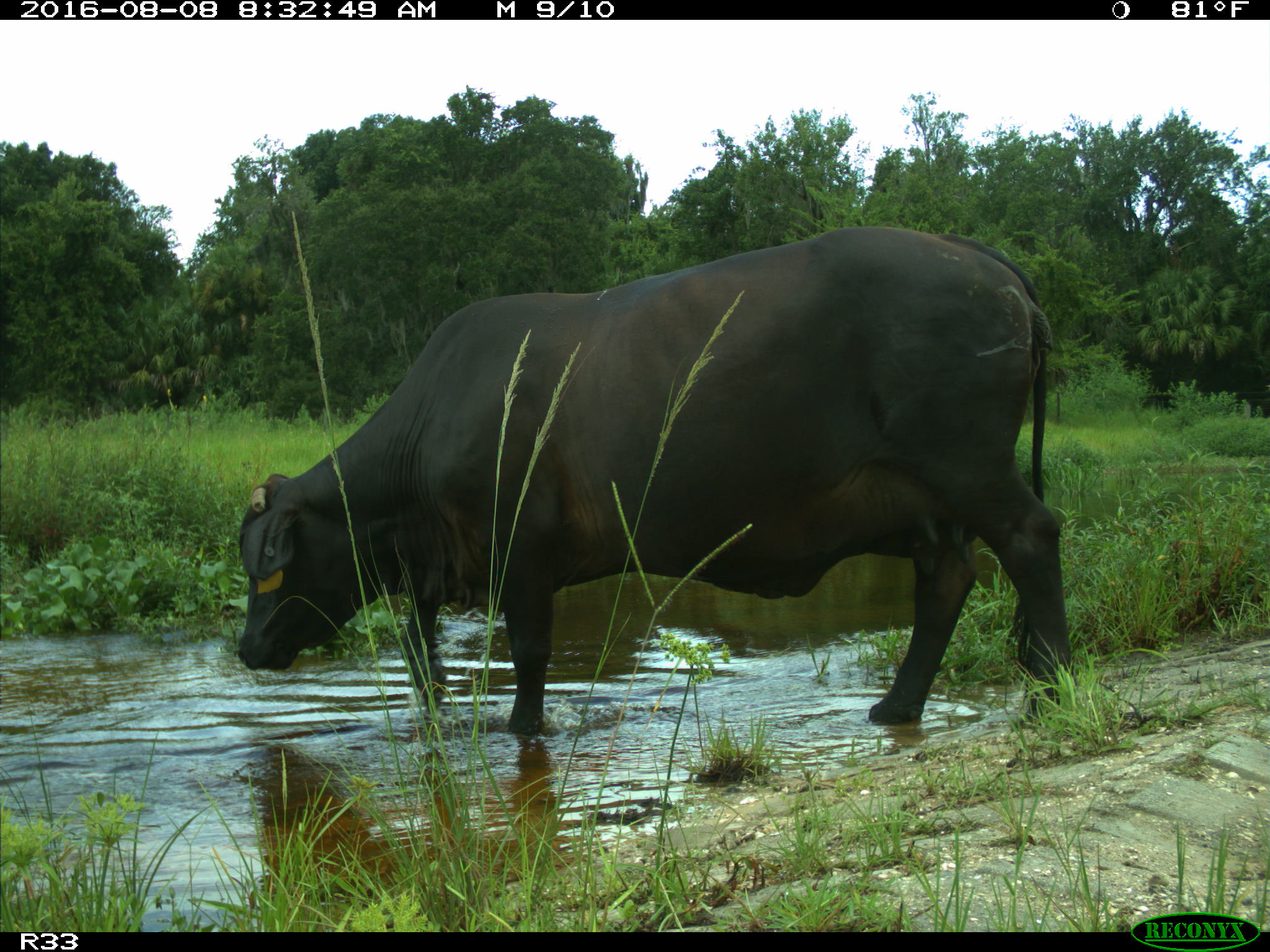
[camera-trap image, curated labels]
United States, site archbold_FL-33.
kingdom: Animalia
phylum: Chordata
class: Mammalia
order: Artiodactyla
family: Bovidae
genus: Bos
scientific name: Bos taurus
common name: domestic cow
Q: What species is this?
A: Bos taurus (domestic cow).